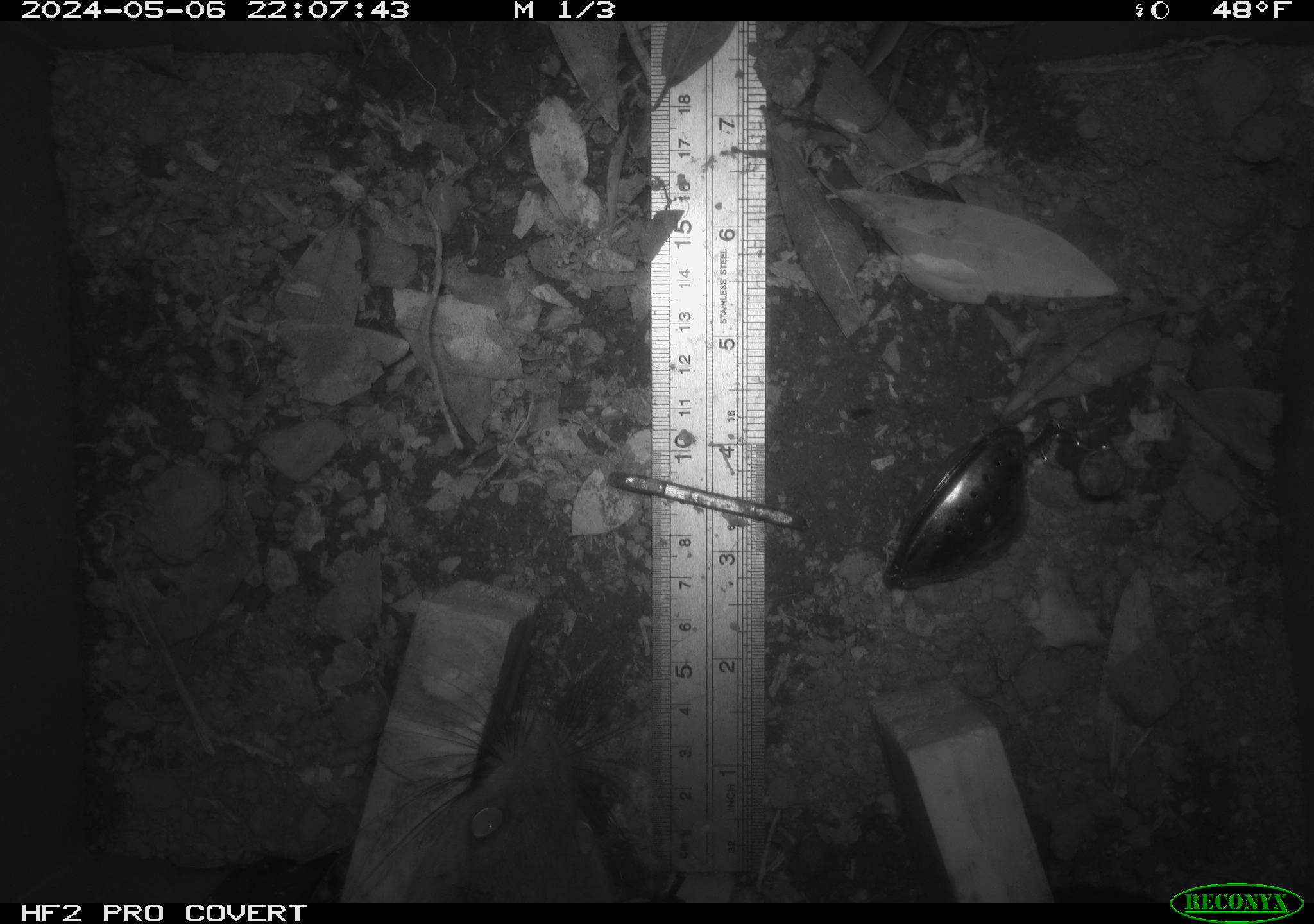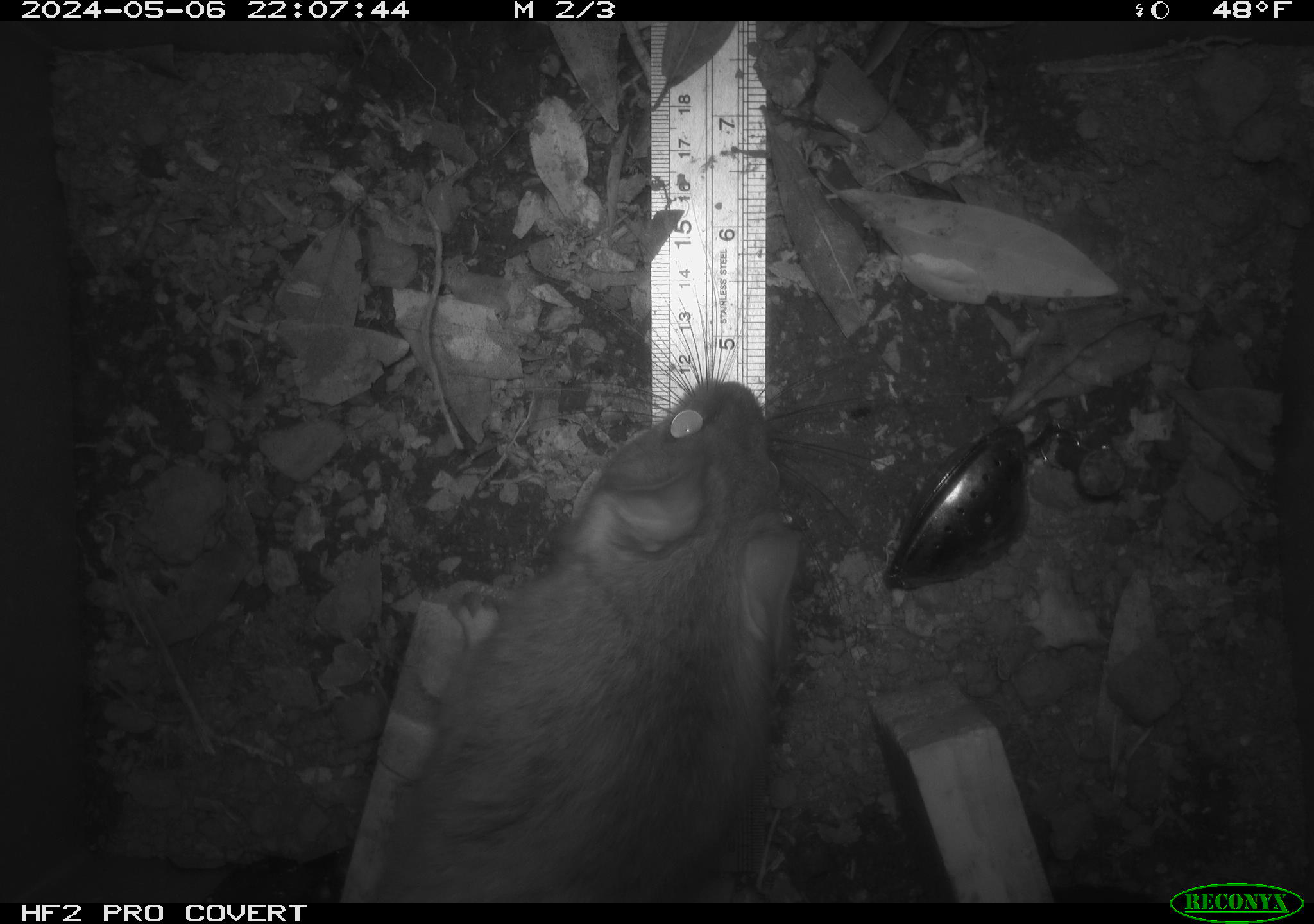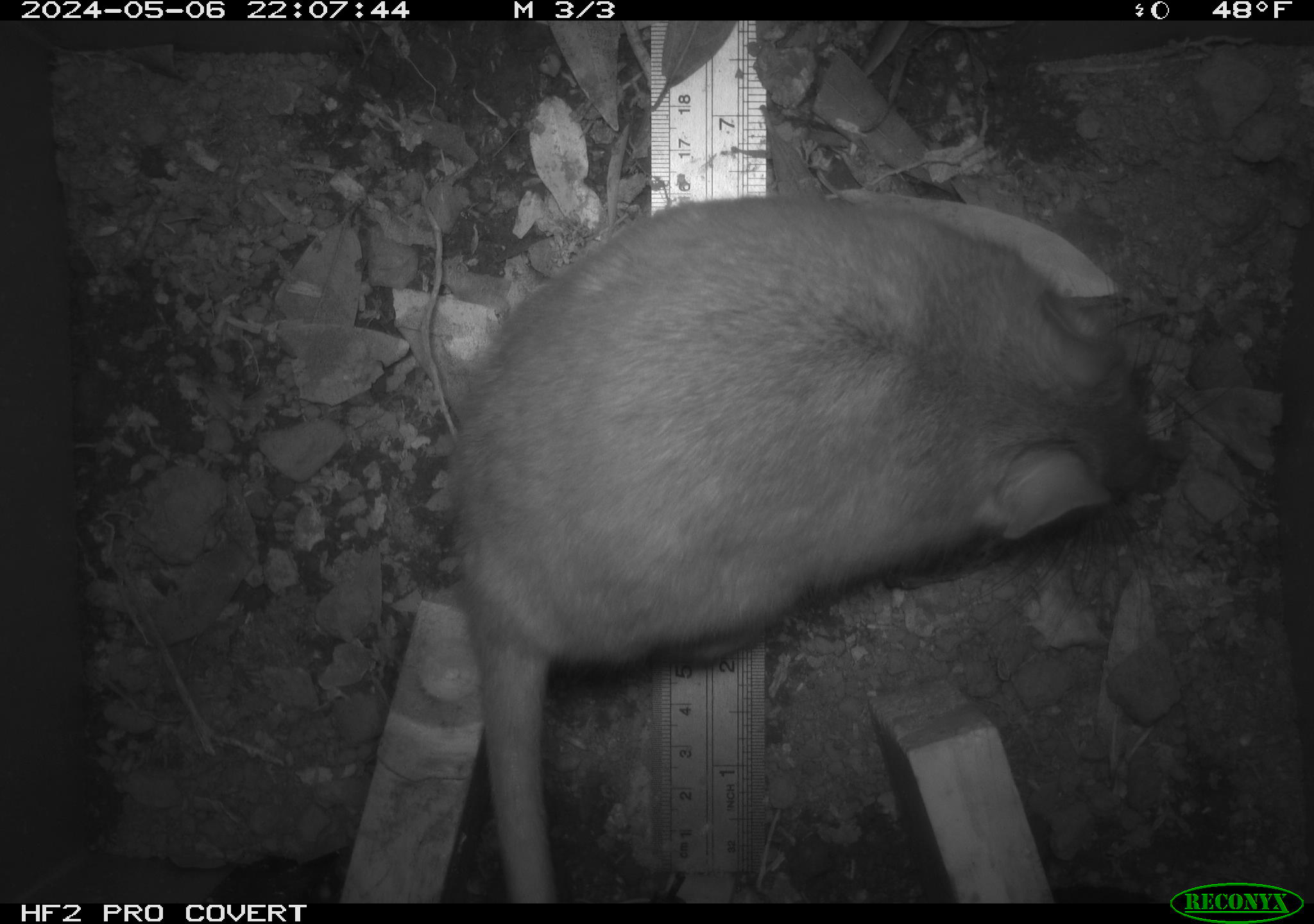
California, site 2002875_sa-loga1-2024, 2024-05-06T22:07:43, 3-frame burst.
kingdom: Animalia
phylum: Chordata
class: Mammalia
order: Rodentia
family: Cricetidae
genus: Neotoma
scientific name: Neotoma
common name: pack rat or woodrat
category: neotoma species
Neotoma species (pack rat or woodrat) (Neotoma).